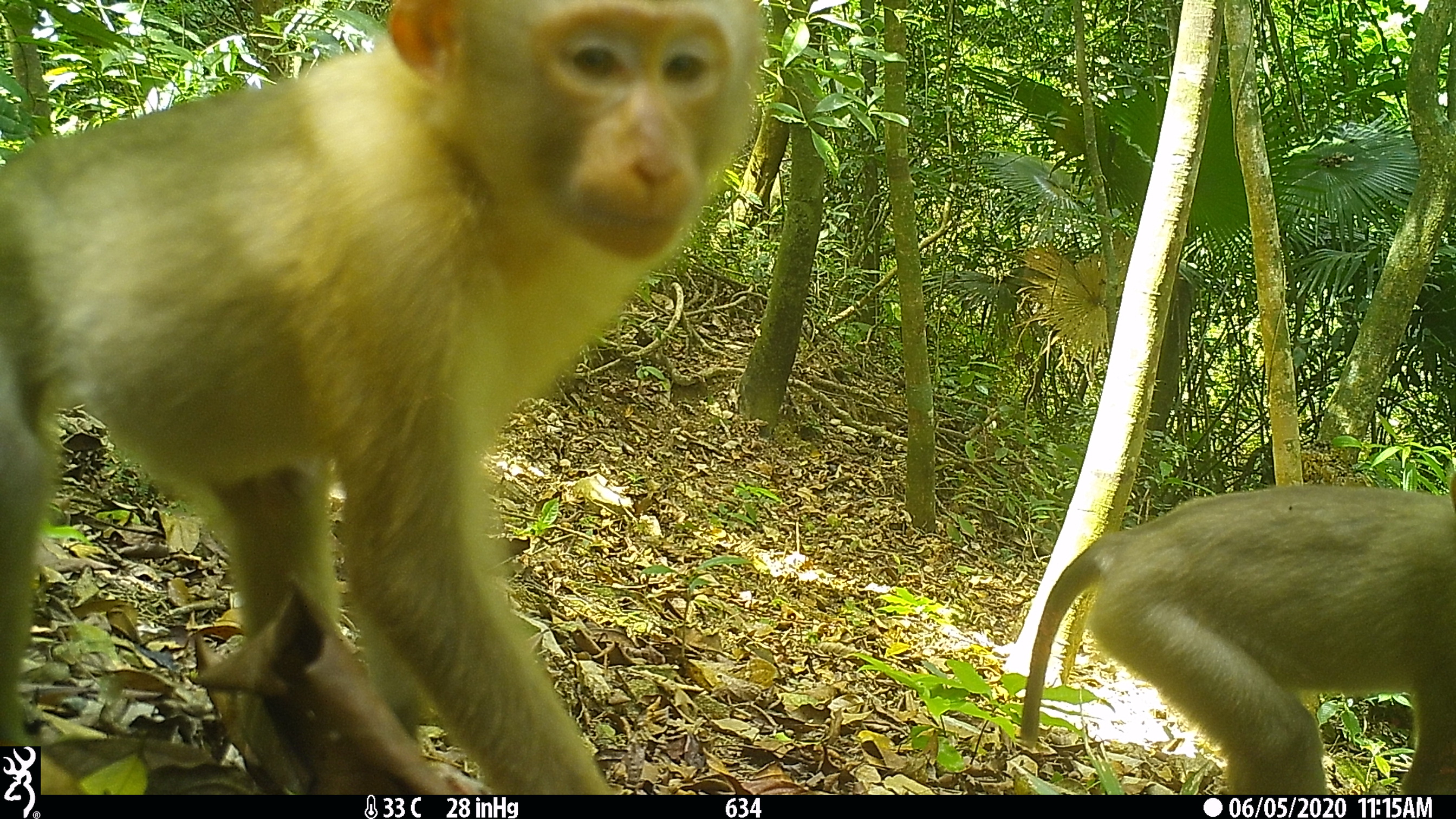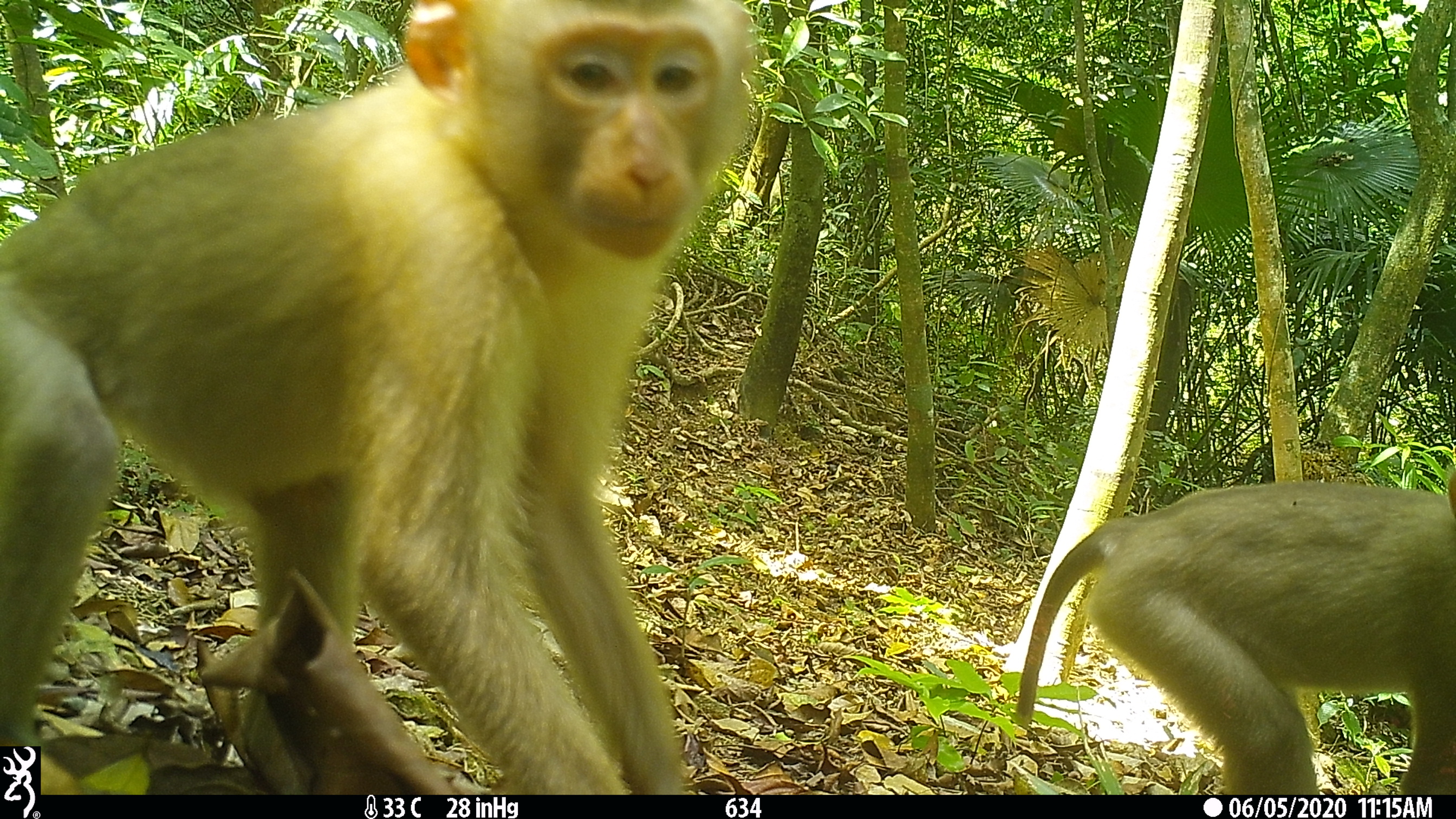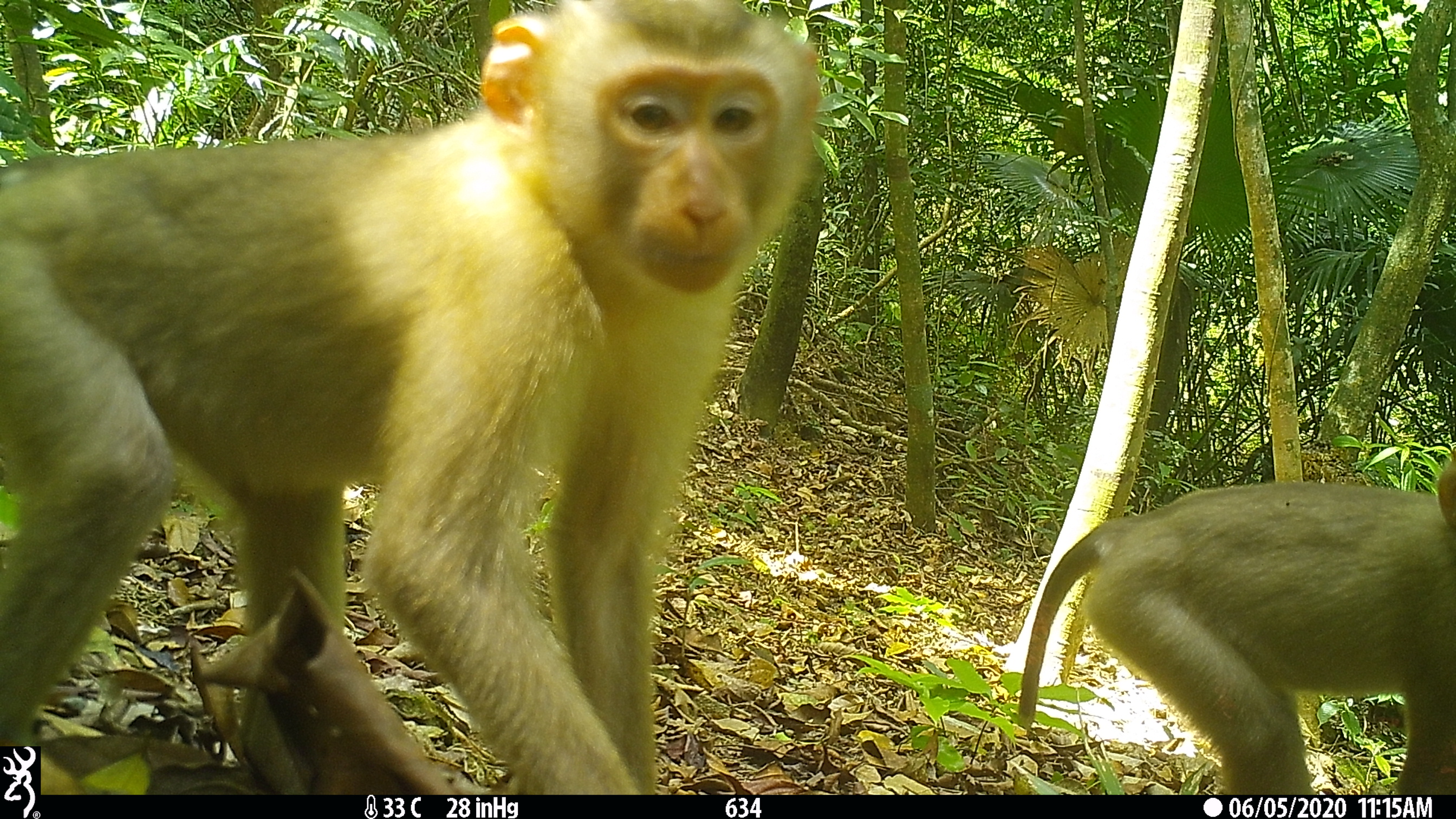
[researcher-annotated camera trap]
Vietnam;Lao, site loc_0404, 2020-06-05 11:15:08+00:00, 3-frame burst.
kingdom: Animalia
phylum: Chordata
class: Mammalia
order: Primates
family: Cercopithecidae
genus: Macaca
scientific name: Macaca nemestrina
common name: pig-tailed macaque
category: pig tailed macaque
Pig tailed macaque (pig-tailed macaque) (Macaca nemestrina). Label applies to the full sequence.